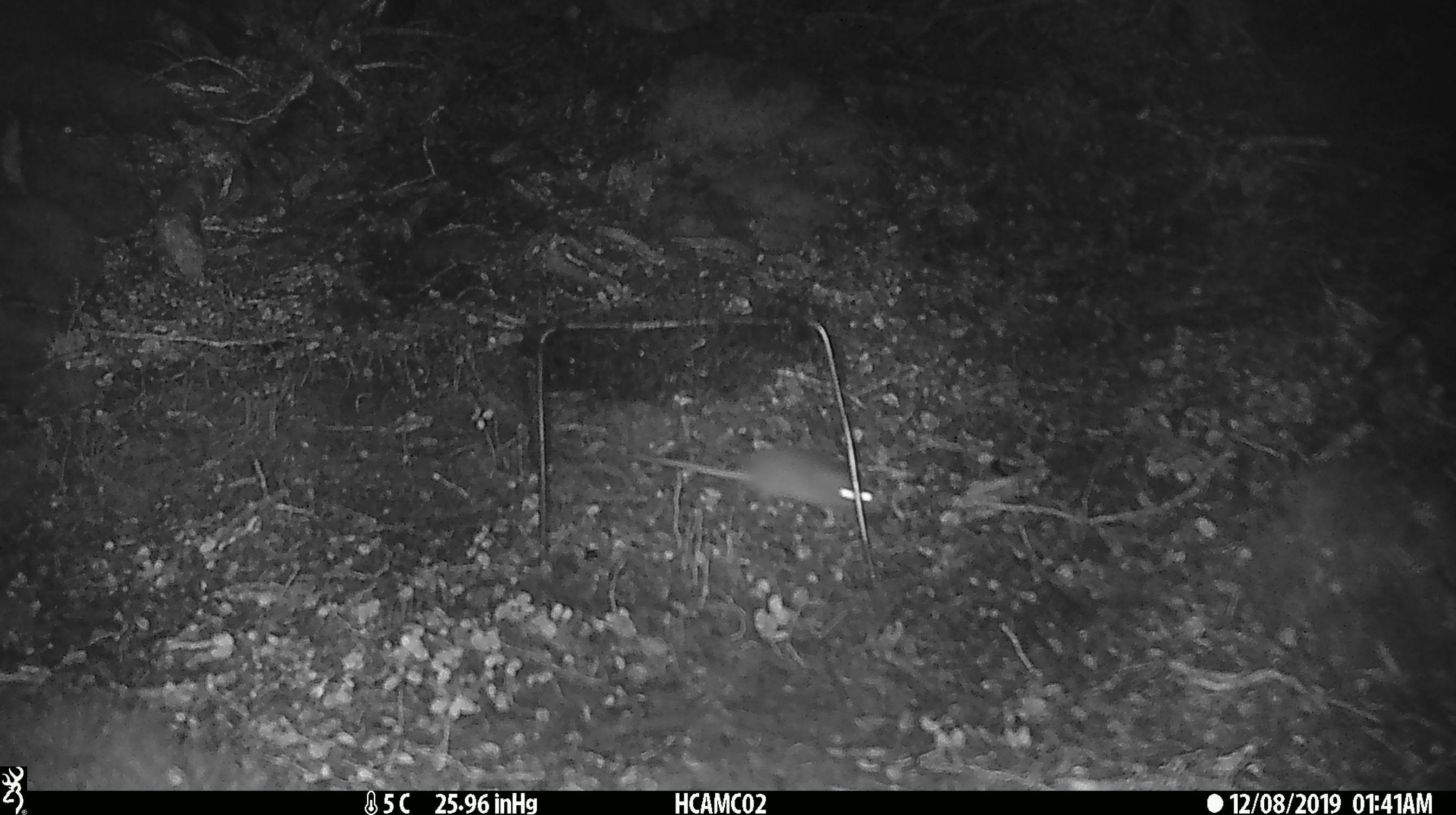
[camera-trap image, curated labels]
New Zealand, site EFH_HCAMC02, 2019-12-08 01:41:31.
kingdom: Animalia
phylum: Chordata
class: Mammalia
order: Rodentia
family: Muridae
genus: Mus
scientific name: Mus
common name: mouse